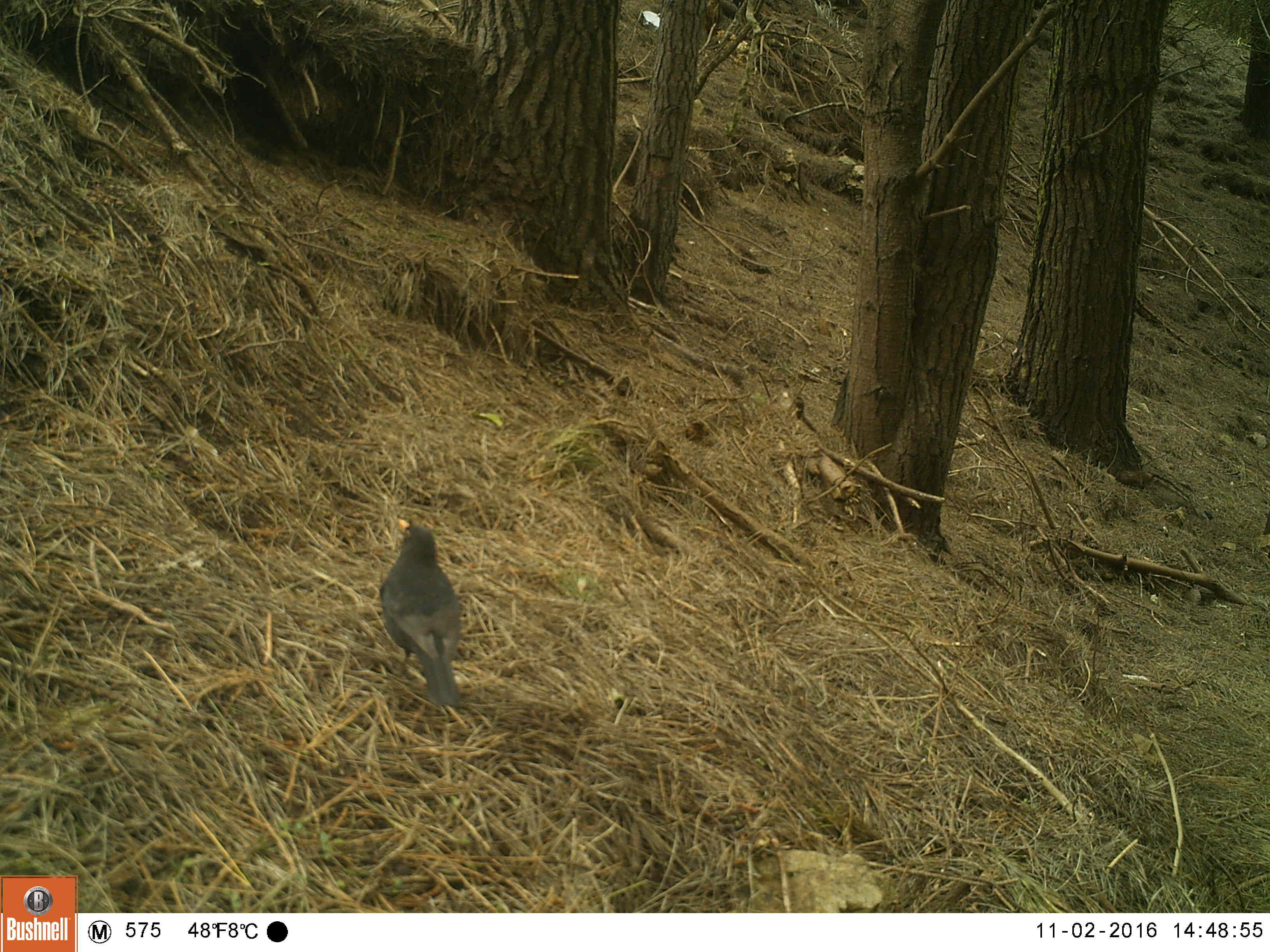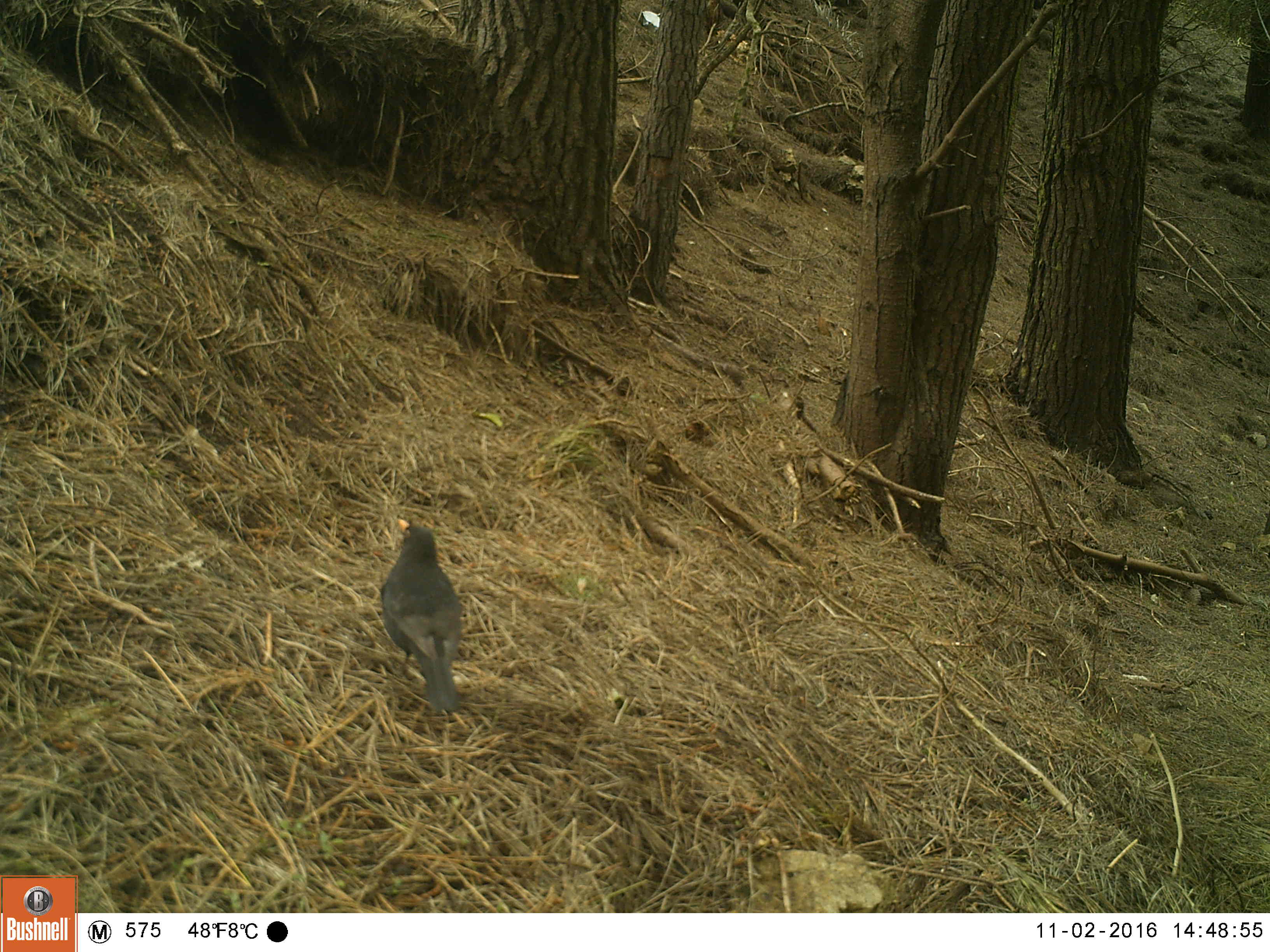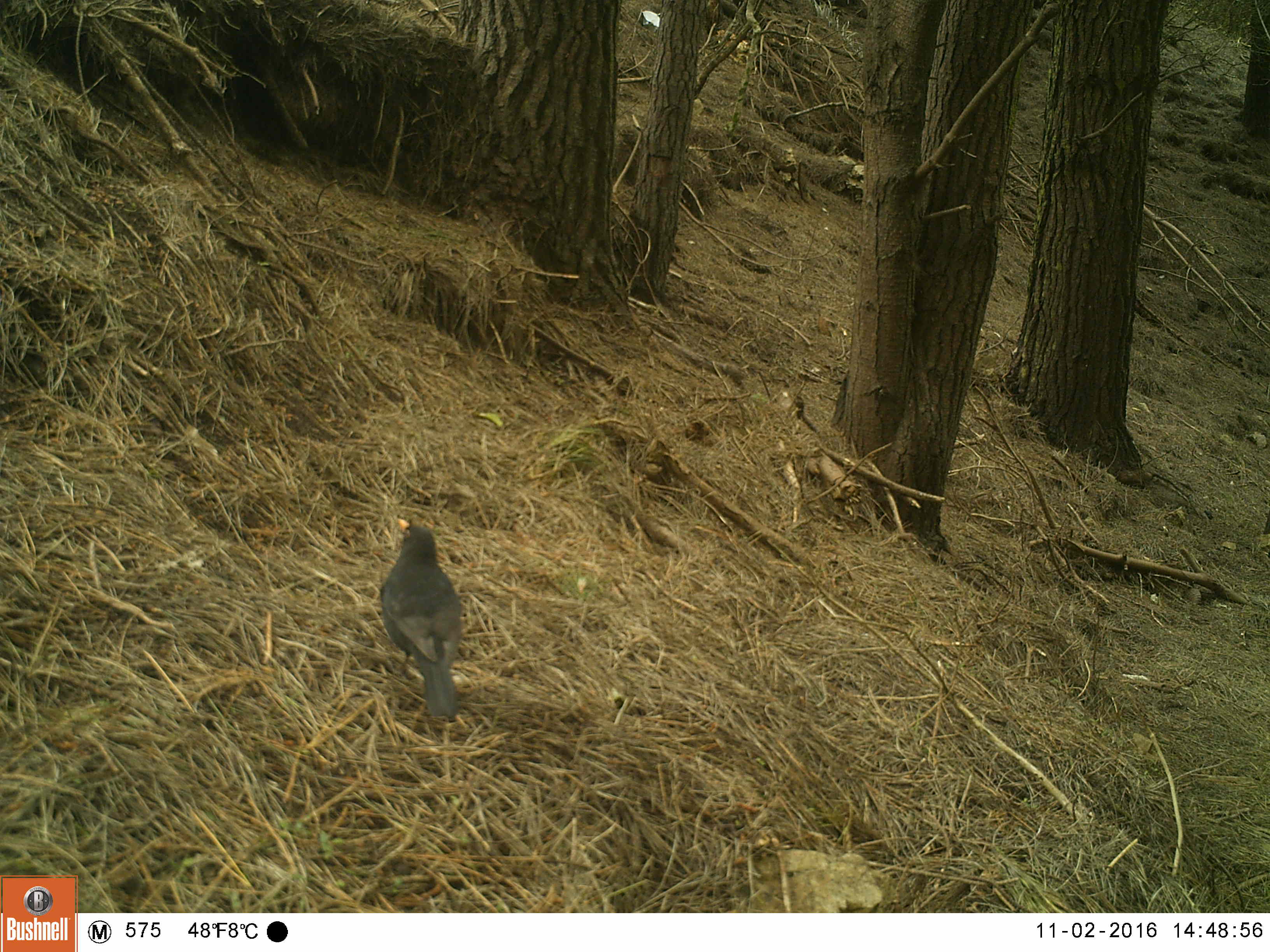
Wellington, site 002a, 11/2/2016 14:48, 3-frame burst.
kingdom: Animalia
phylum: Chordata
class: Aves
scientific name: Aves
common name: bird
Bird (Aves).